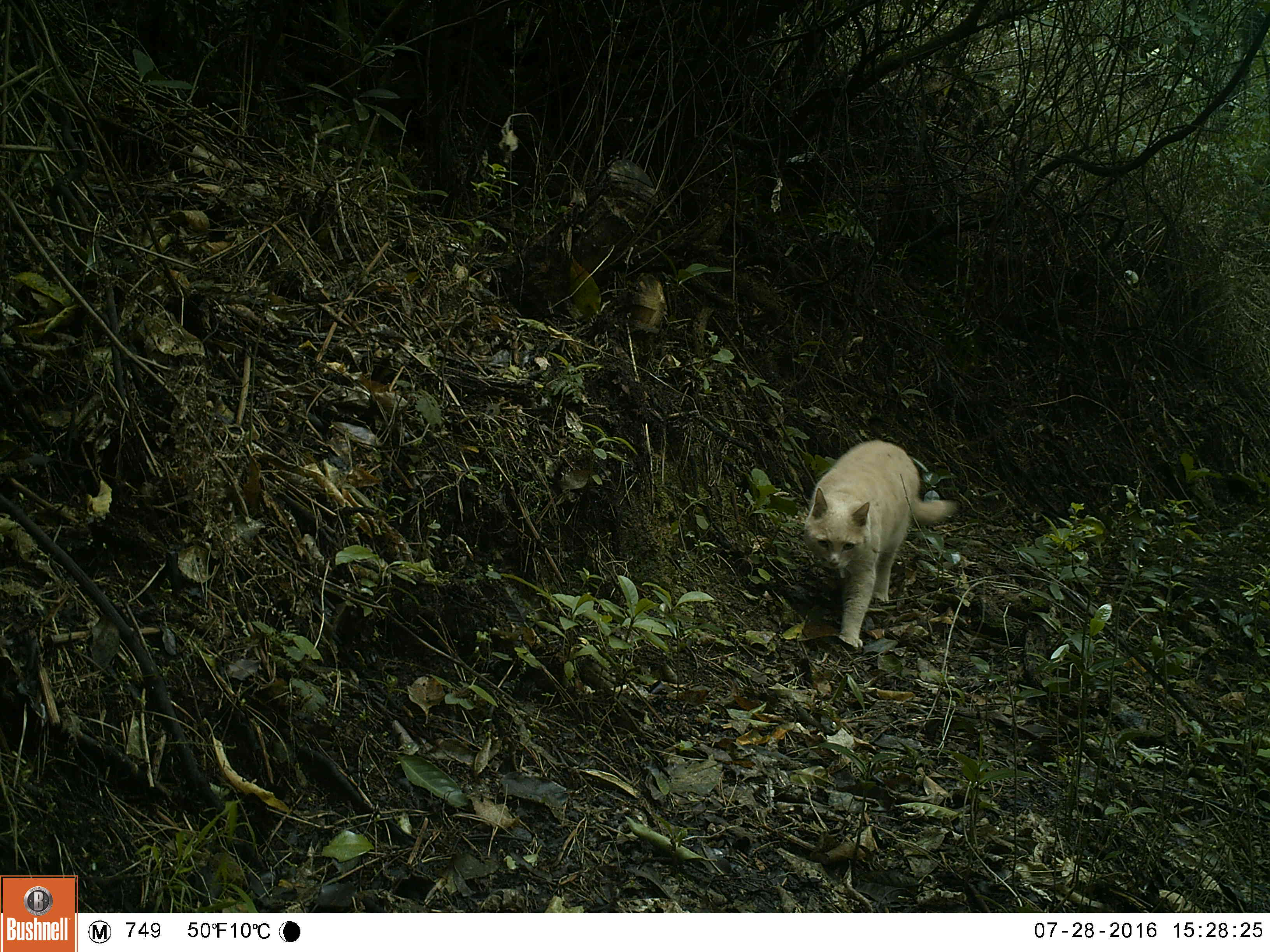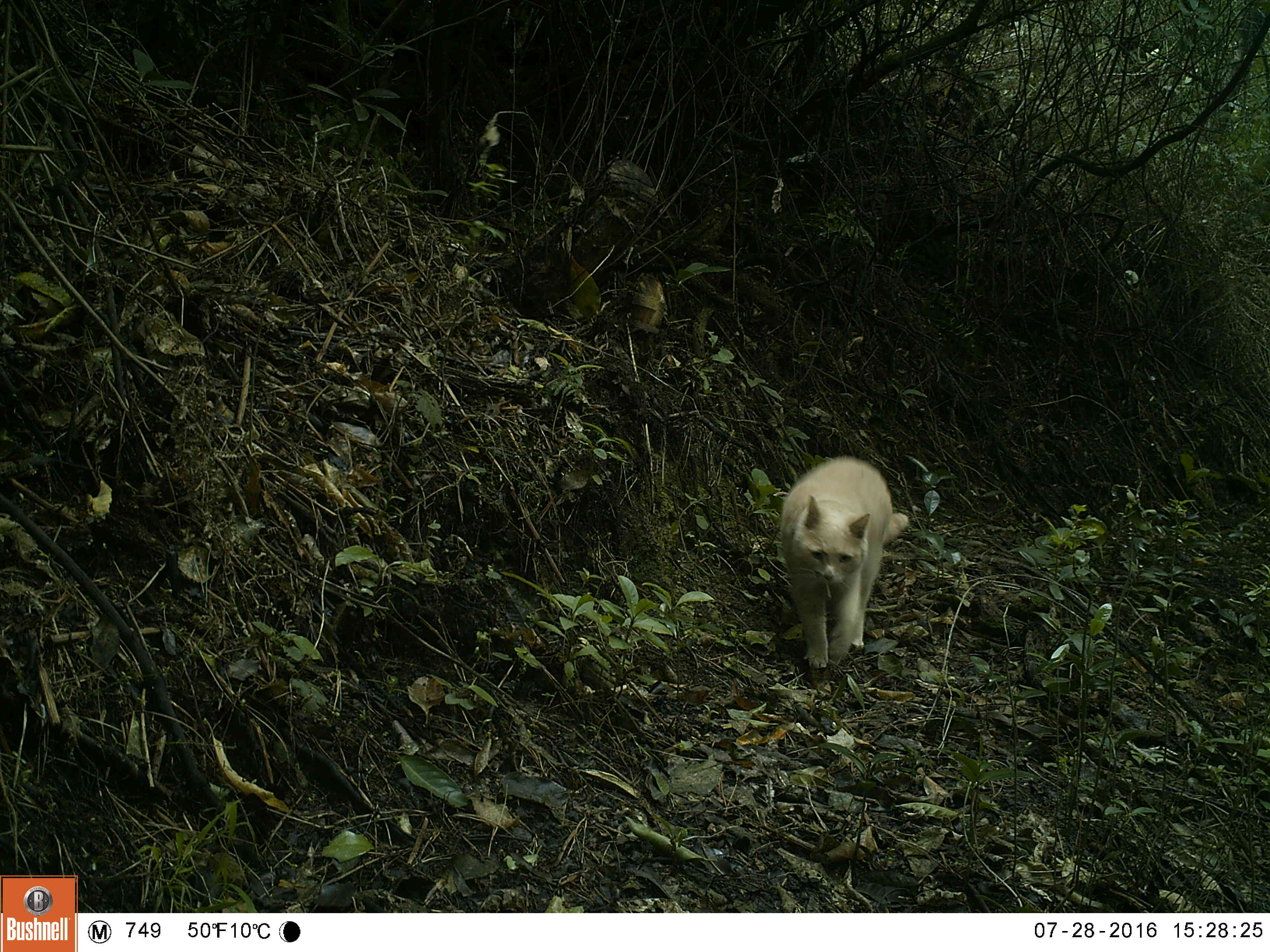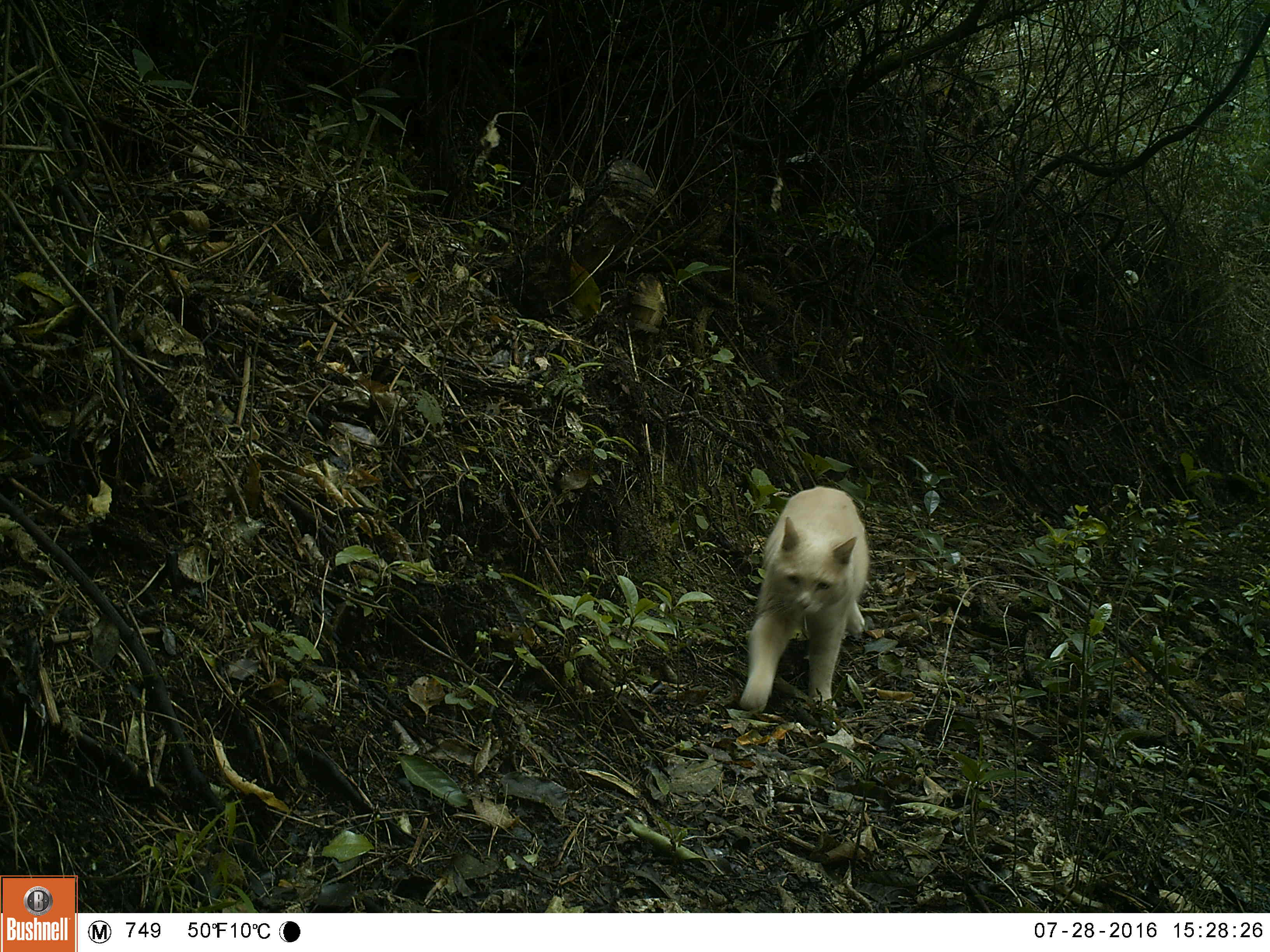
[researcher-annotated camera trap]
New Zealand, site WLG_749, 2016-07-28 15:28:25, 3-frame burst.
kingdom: Animalia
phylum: Chordata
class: Mammalia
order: Carnivora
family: Felidae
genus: Felis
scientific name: Felis catus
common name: domestic cat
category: cat